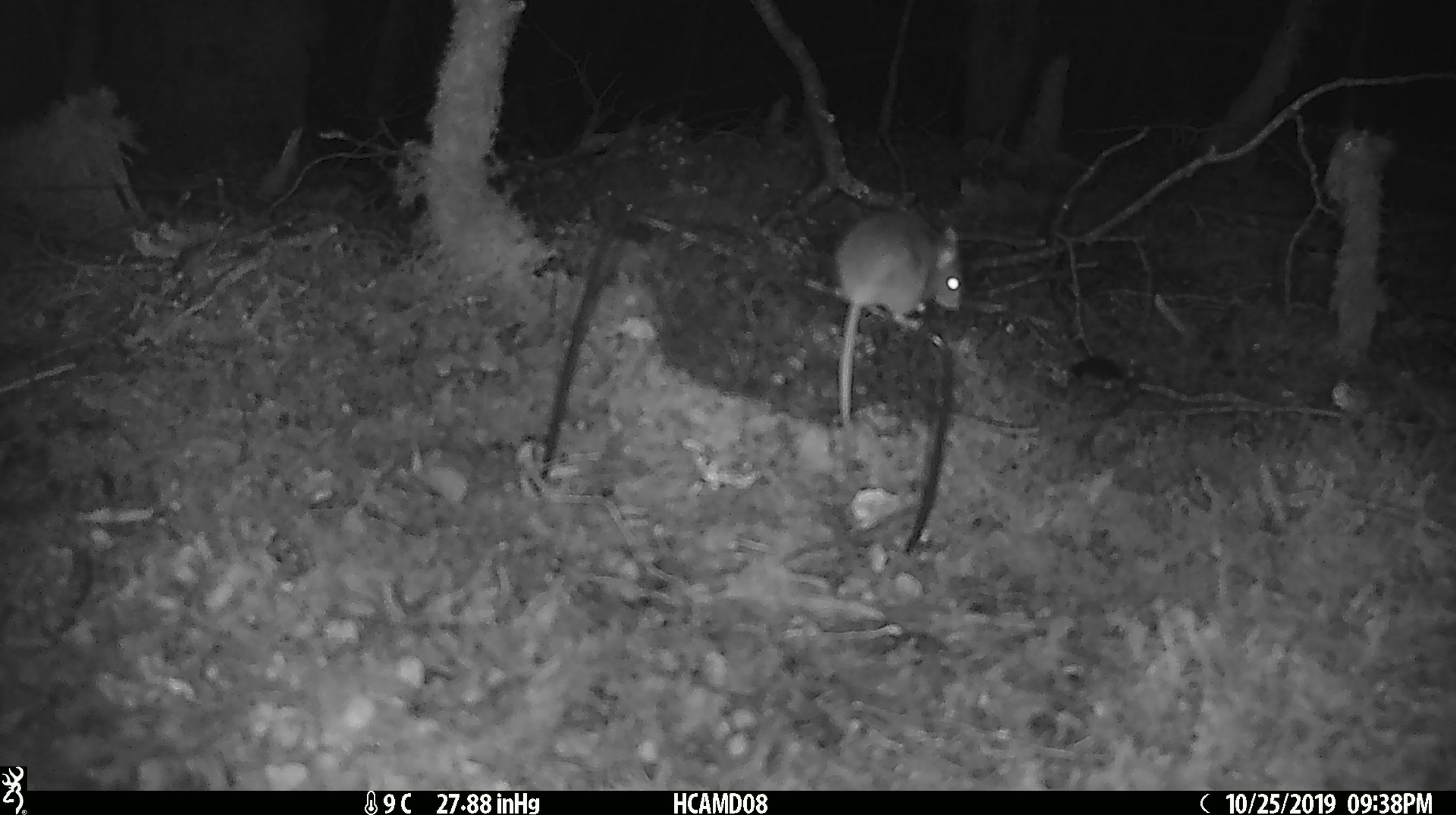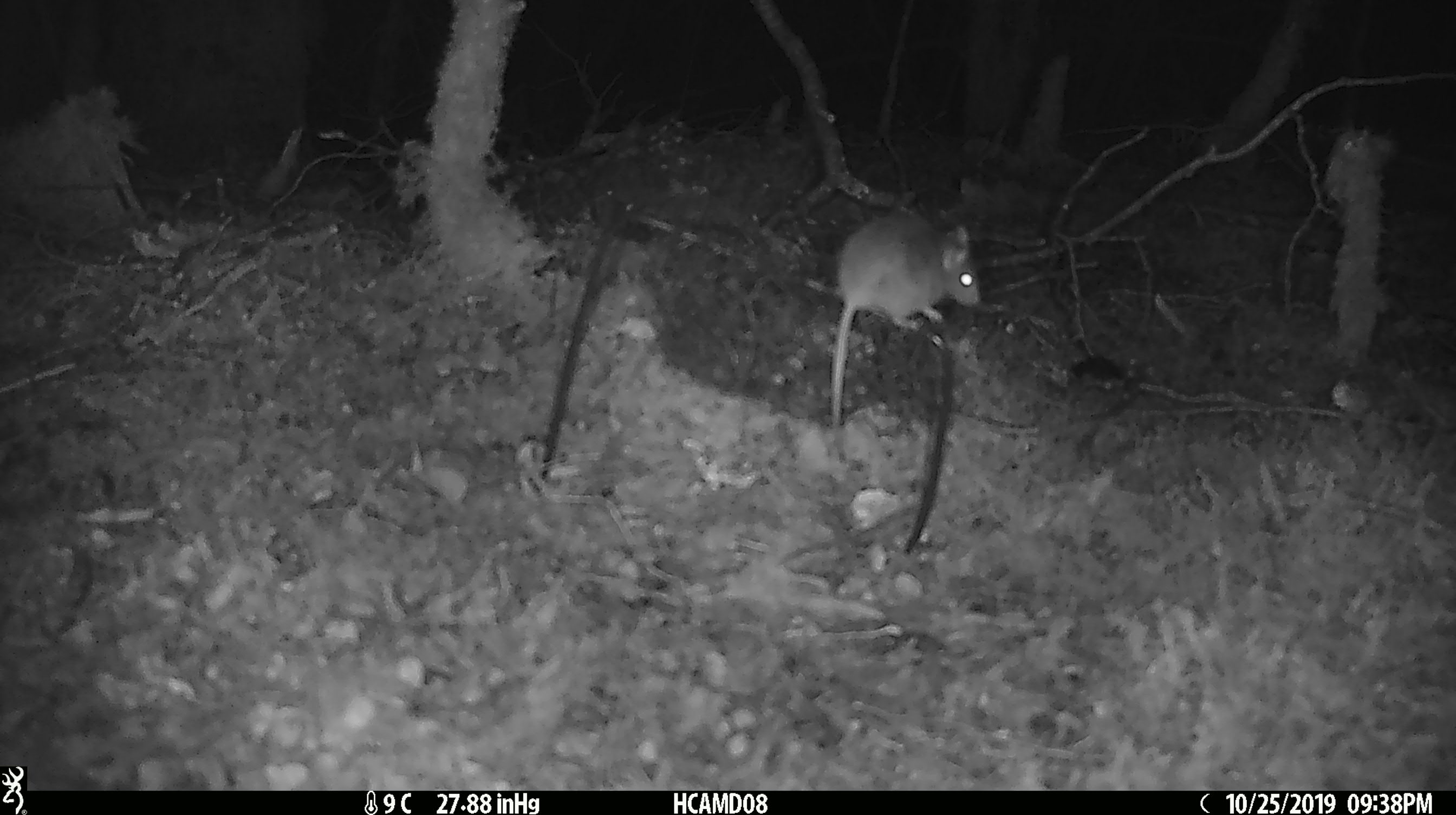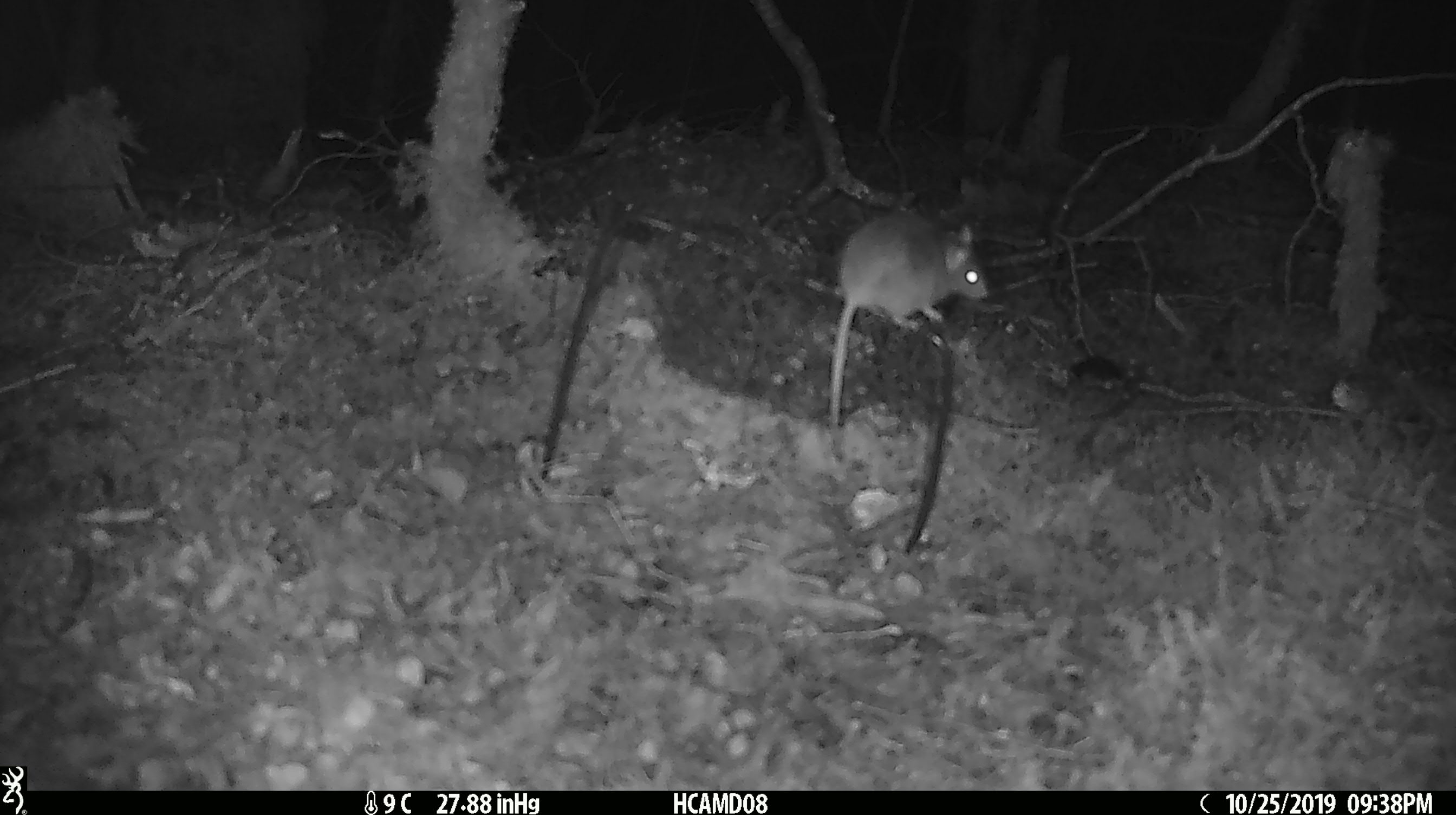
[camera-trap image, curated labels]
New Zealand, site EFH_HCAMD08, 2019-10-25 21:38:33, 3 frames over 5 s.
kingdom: Animalia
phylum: Chordata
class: Mammalia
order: Rodentia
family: Muridae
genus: Mus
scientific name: Mus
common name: mouse